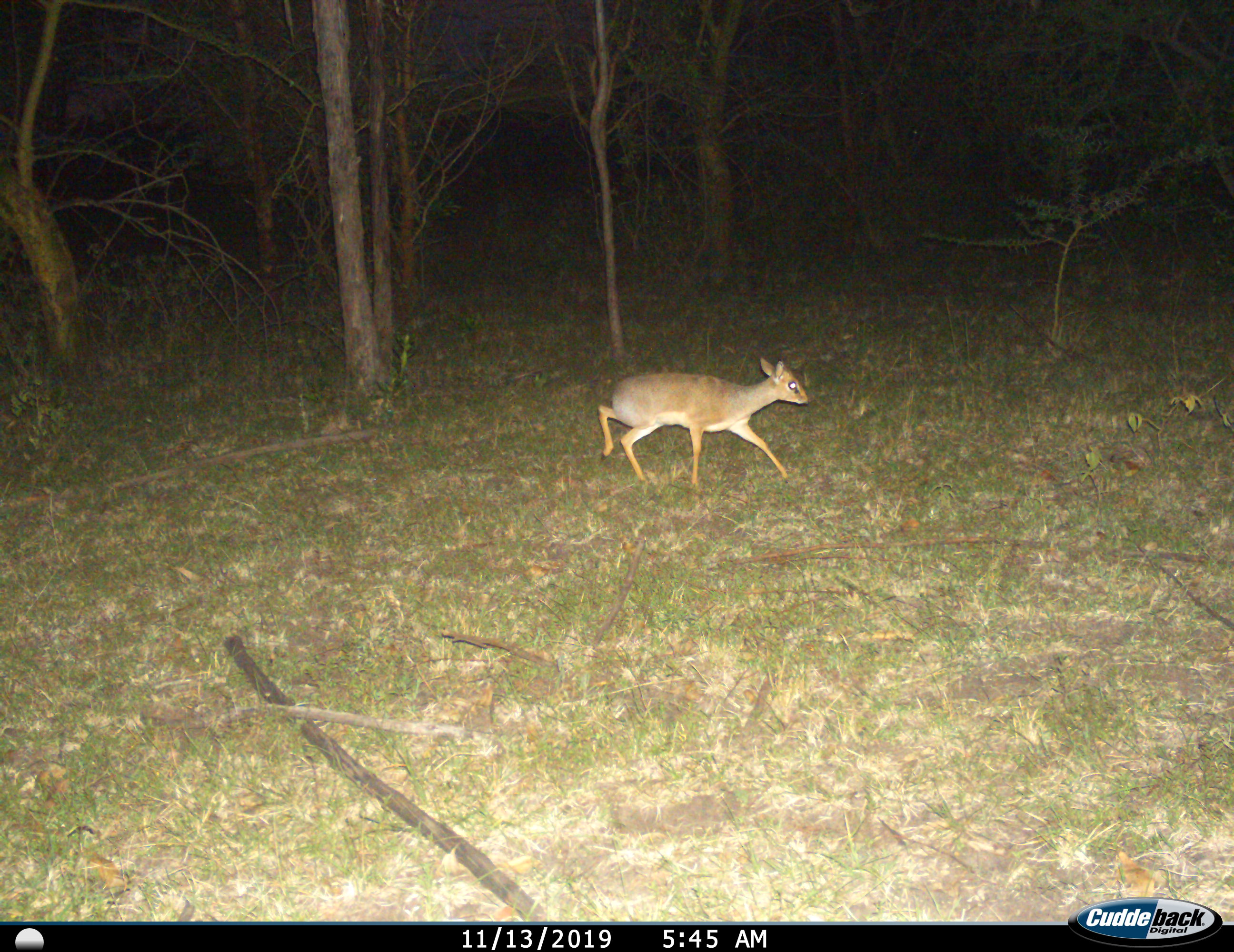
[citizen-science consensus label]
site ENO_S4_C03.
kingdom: Animalia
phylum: Chordata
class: Mammalia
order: Artiodactyla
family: Bovidae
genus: Madoqua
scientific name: Madoqua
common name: dik-dik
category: dikdik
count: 1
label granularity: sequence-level